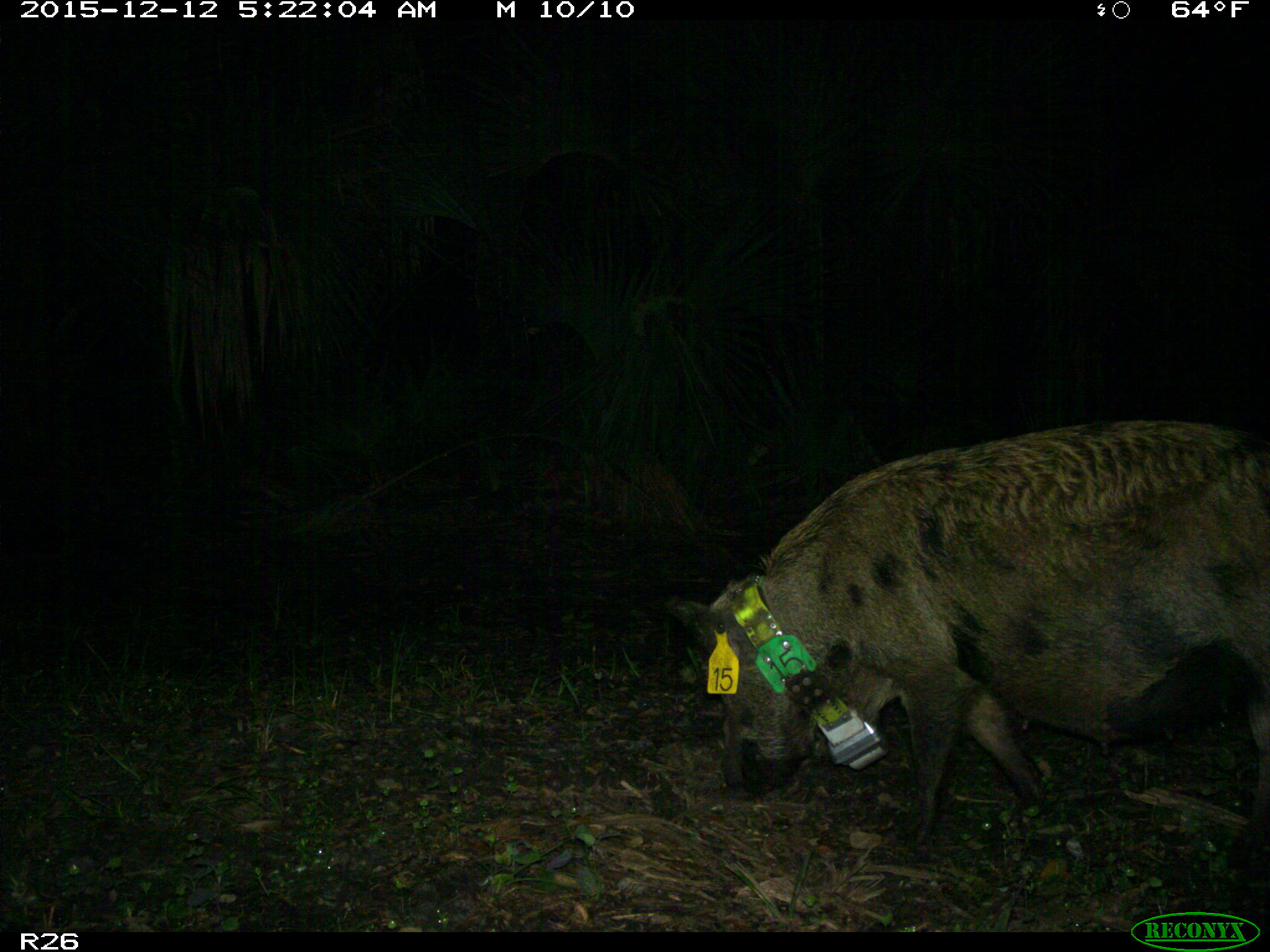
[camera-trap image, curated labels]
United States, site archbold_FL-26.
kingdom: Animalia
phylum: Chordata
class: Mammalia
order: Artiodactyla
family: Suidae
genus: Sus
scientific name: Sus scrofa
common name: wild boar